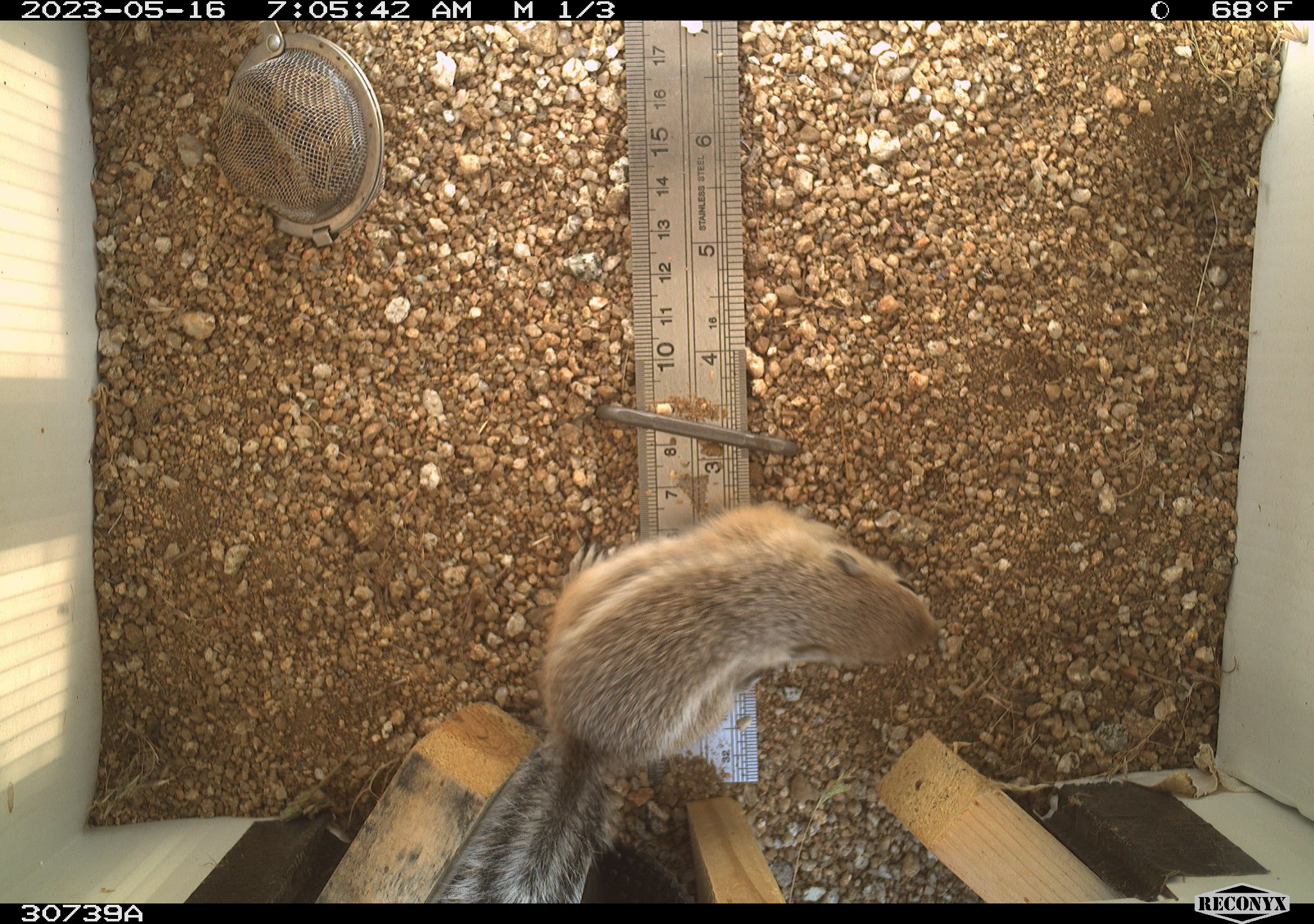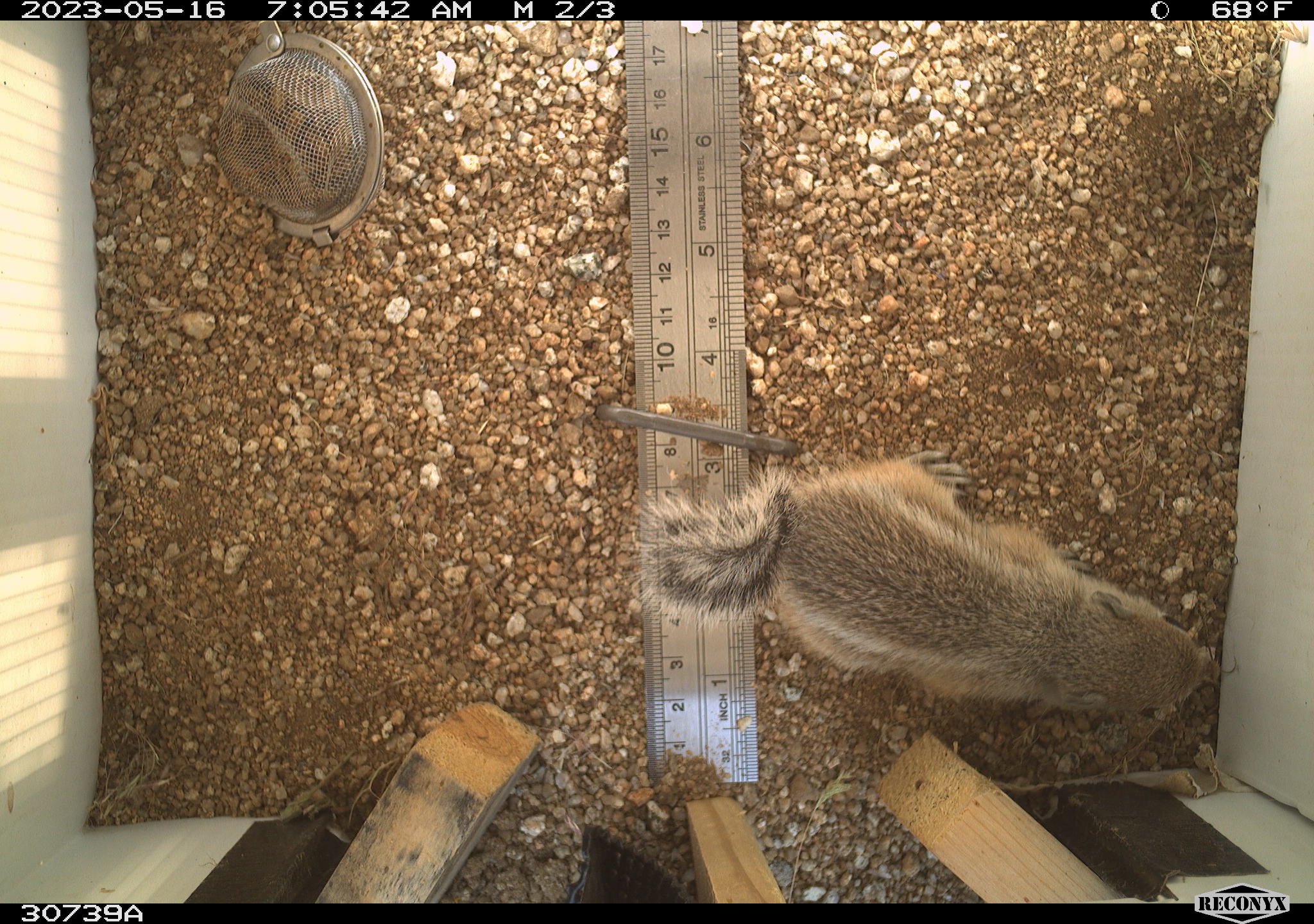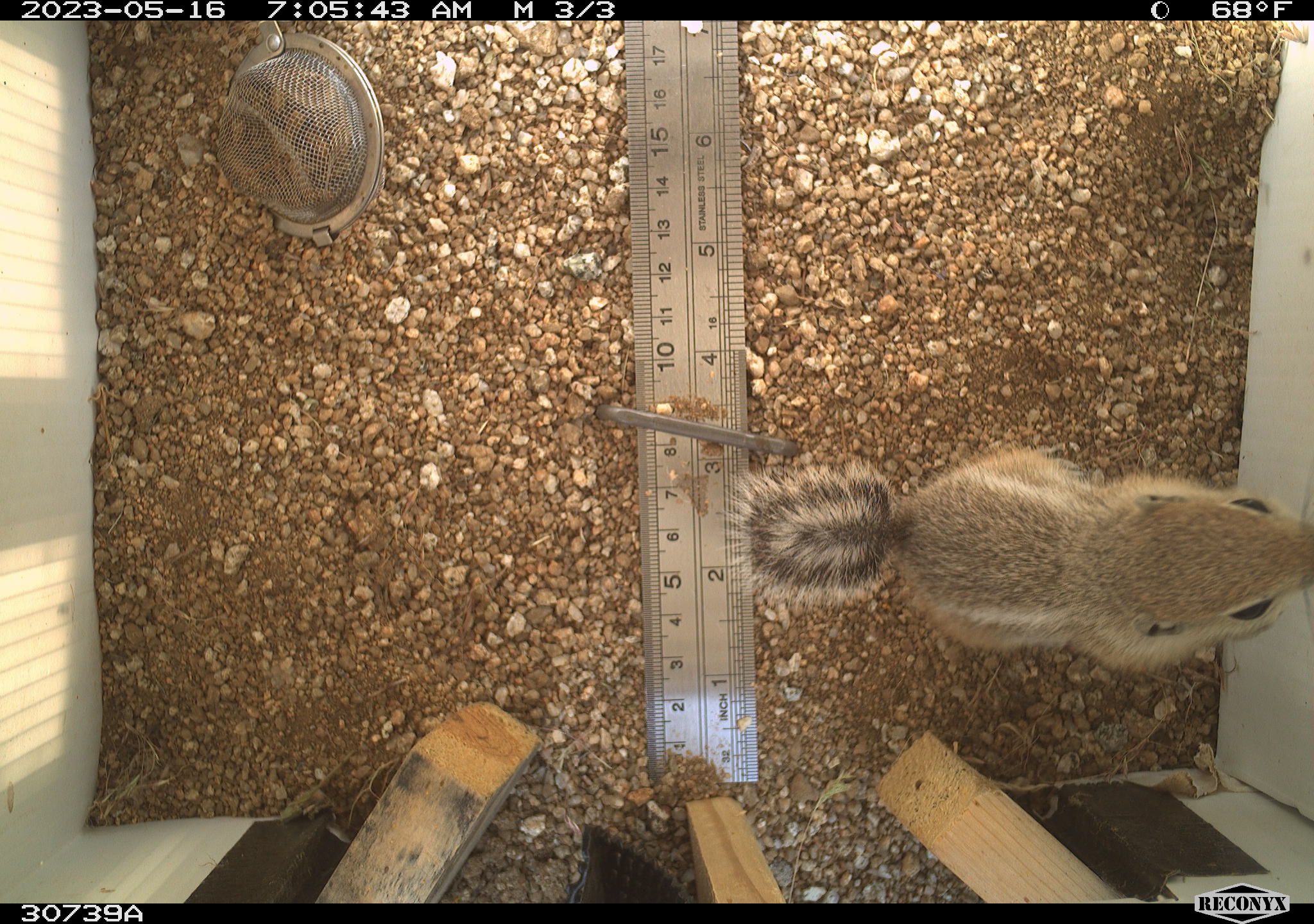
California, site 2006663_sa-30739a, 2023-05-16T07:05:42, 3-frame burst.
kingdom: Animalia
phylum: Chordata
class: Mammalia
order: Rodentia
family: Sciuridae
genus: Ammospermophilus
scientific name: Ammospermophilus leucurus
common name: white-tailed antelope squirrel